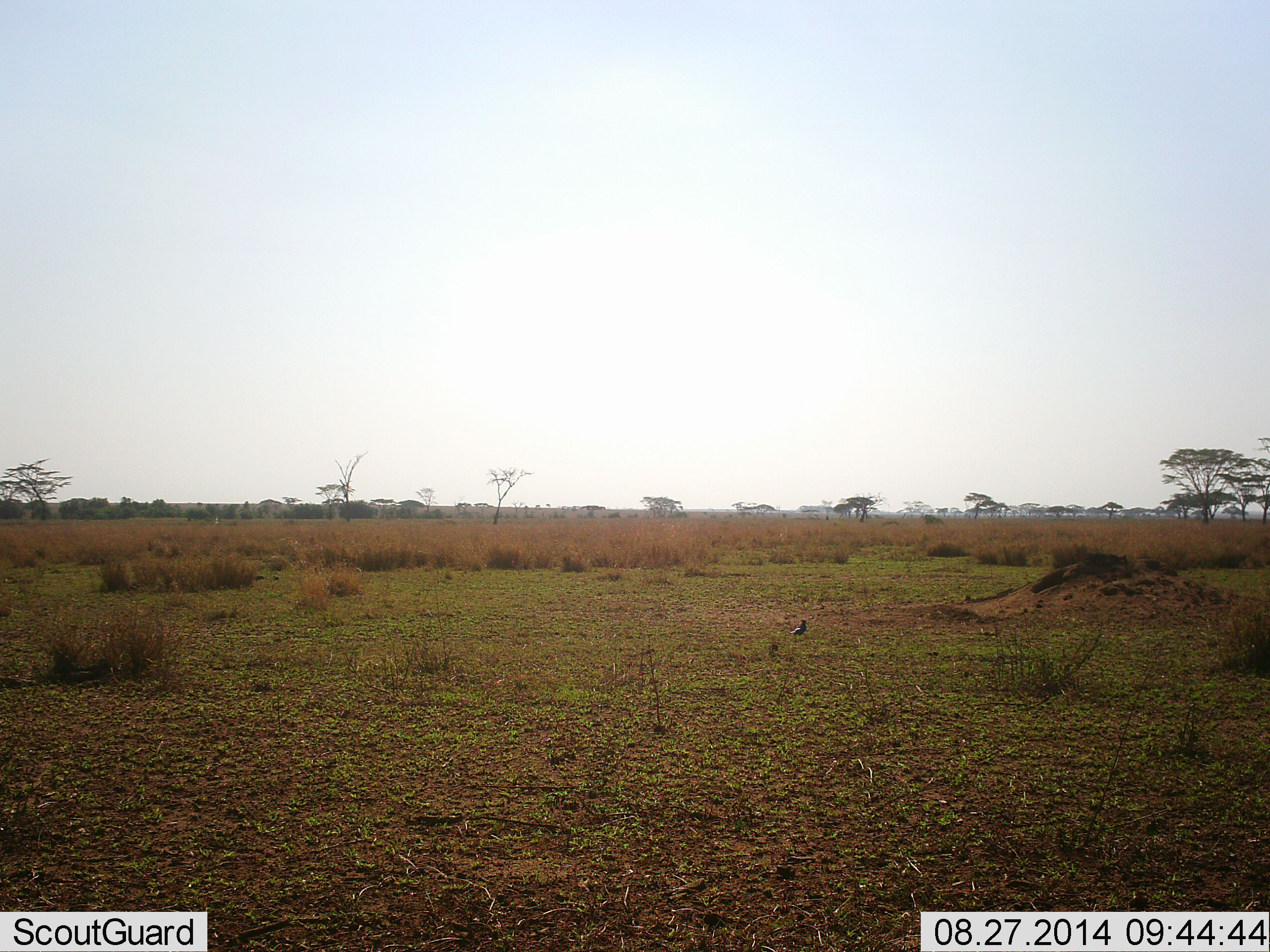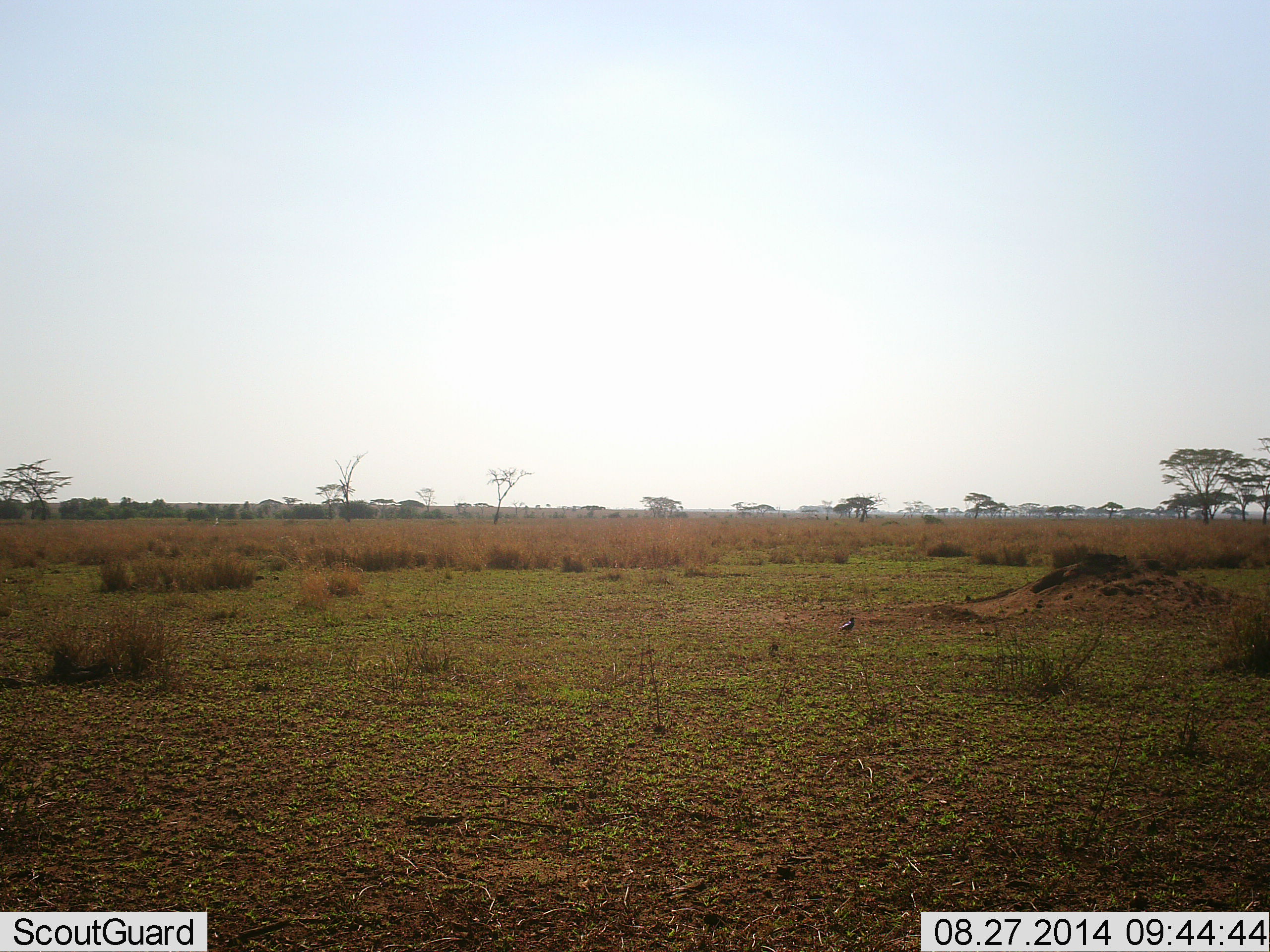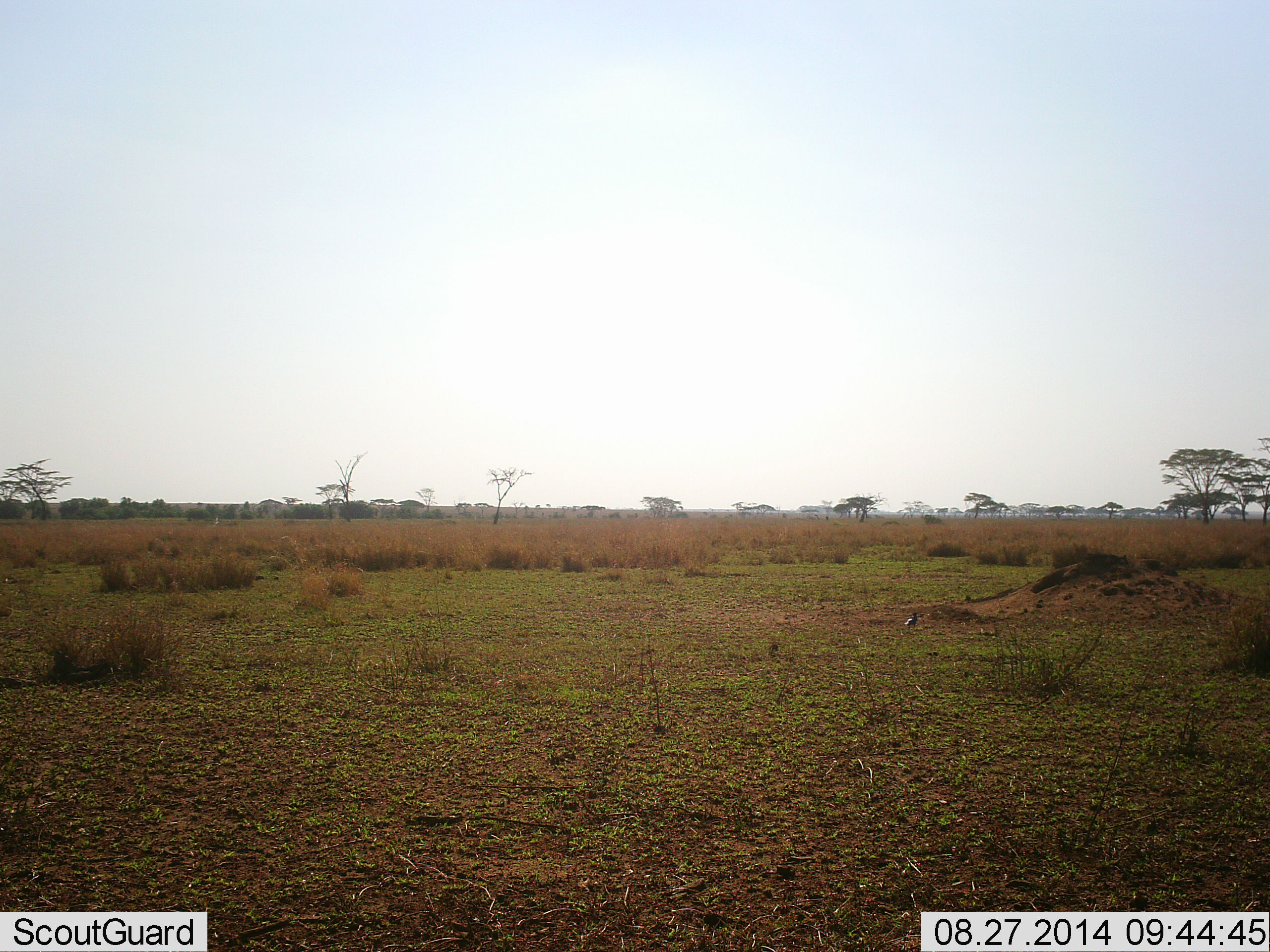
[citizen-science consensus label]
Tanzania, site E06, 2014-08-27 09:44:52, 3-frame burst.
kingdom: Animalia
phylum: Chordata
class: Aves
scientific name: Aves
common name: bird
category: otherbird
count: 1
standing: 20%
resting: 0%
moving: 90%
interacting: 0%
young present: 0%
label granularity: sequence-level